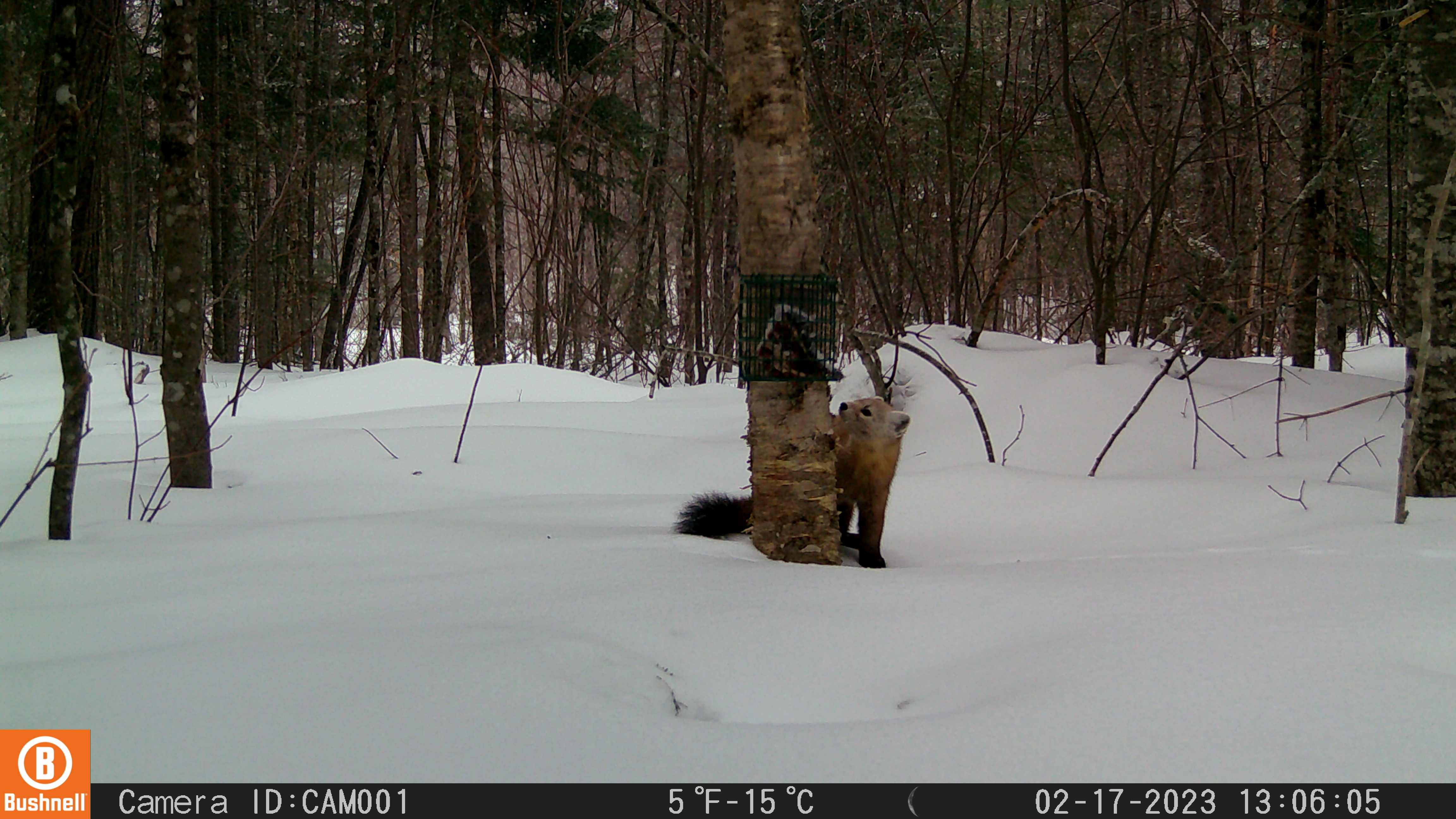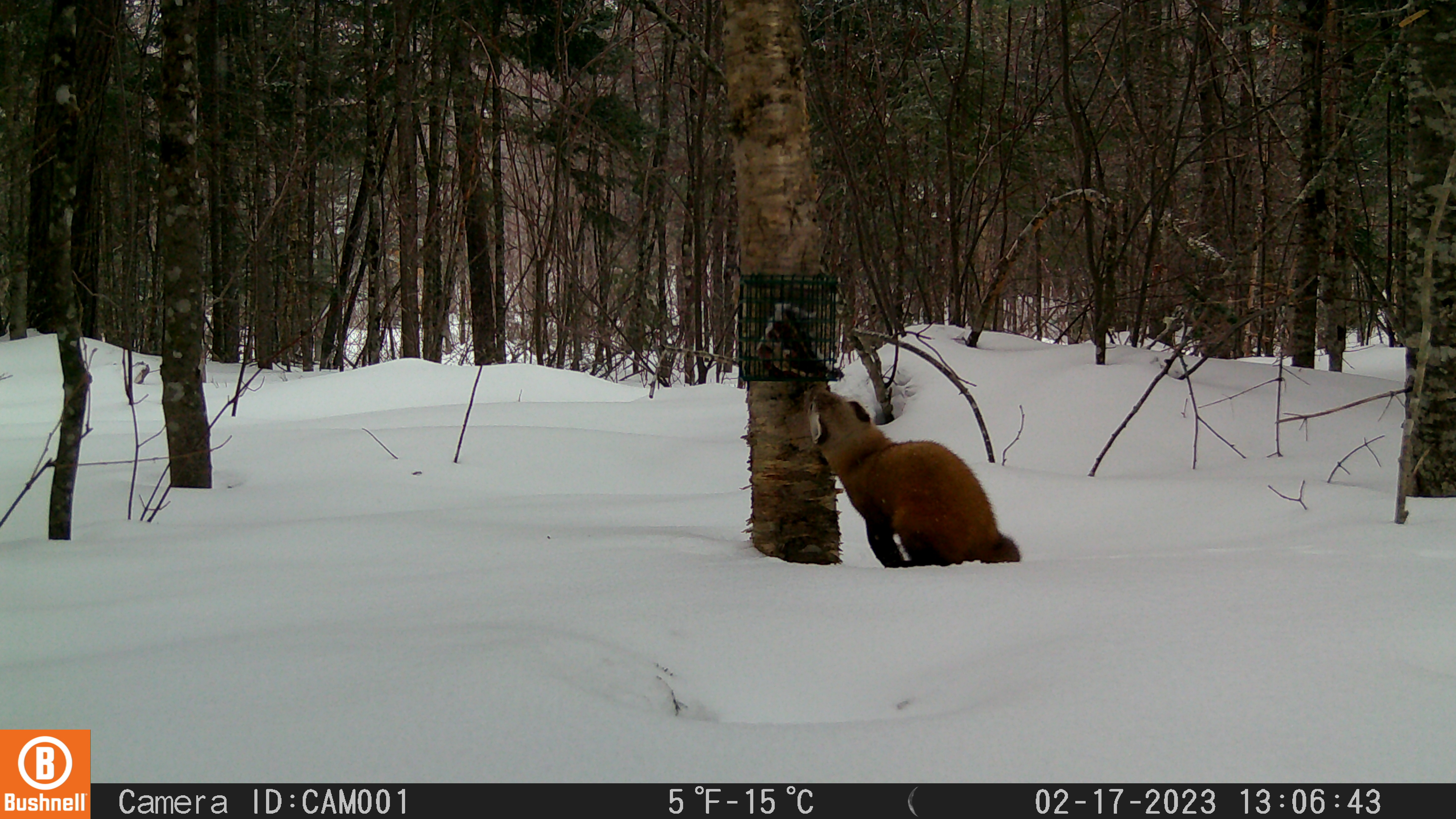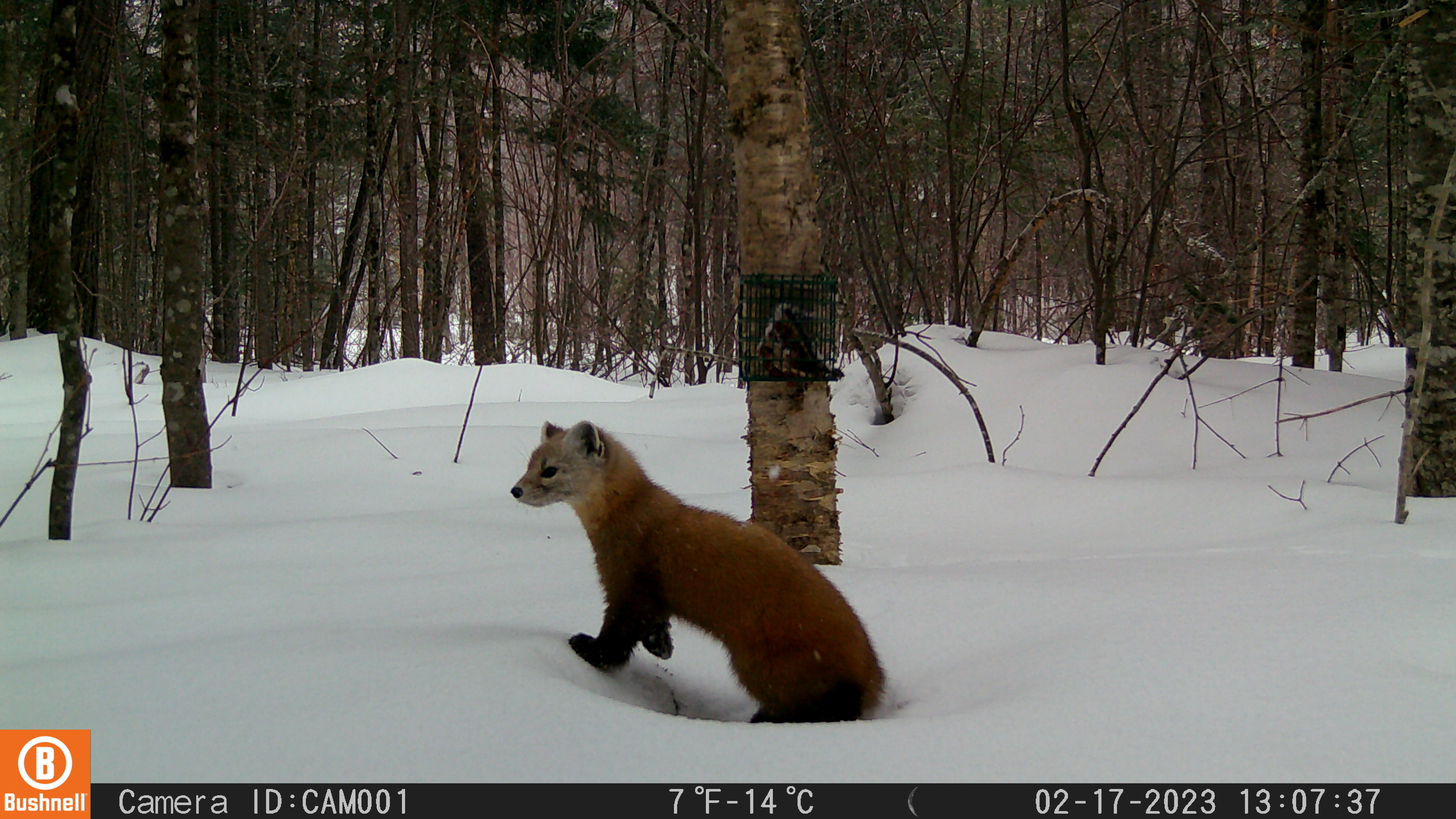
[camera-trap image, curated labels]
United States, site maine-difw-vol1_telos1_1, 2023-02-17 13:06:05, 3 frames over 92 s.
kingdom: Animalia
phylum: Chordata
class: Mammalia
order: Carnivora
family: Mustelidae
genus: Martes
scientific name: Martes americana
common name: american marten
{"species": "american marten (Martes americana)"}